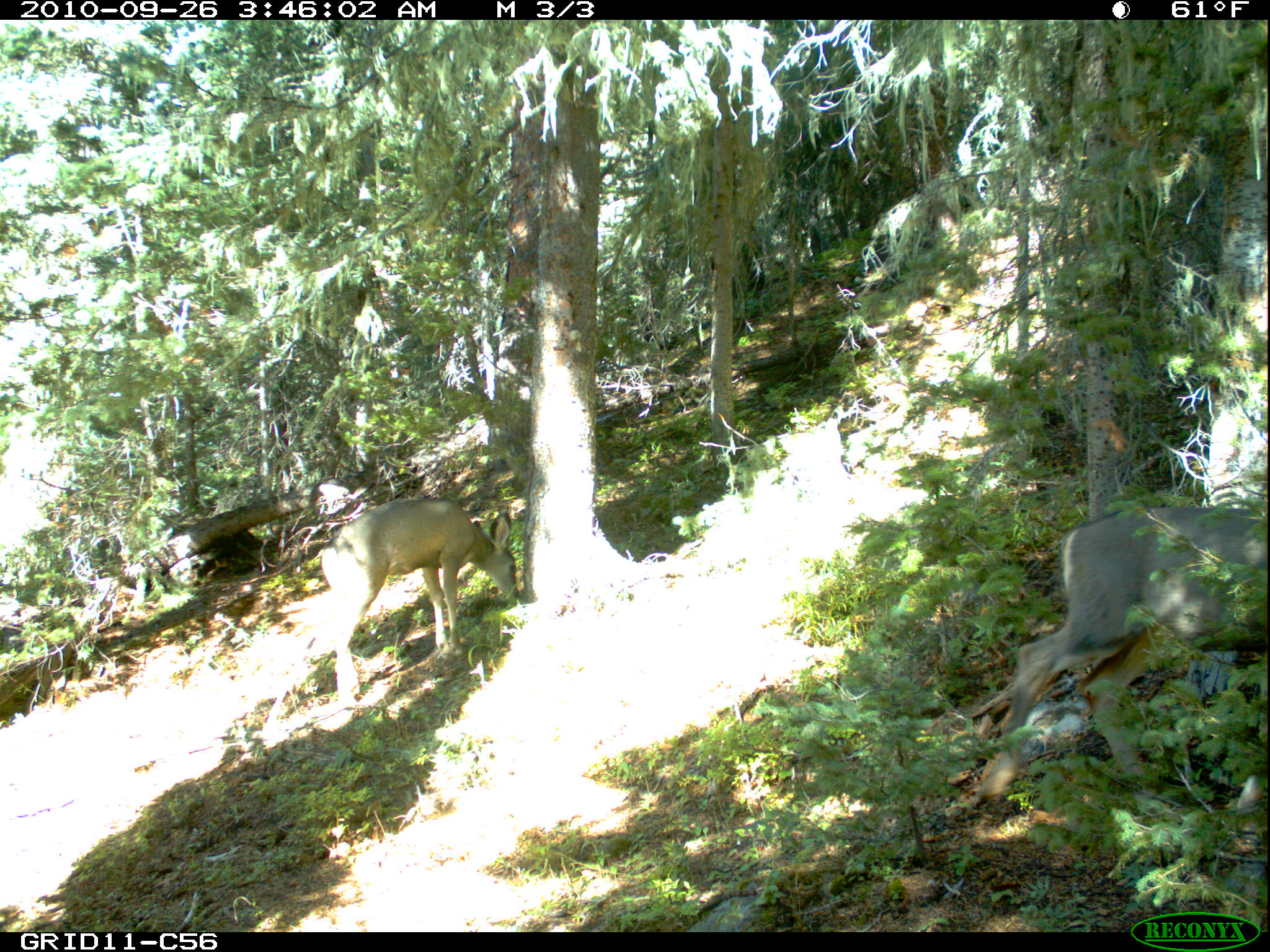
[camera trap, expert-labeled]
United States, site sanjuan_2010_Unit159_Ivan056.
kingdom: Animalia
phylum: Chordata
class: Mammalia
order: Artiodactyla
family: Cervidae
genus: Odocoileus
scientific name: Odocoileus hemionus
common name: mule deer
Odocoileus hemionus (mule deer).